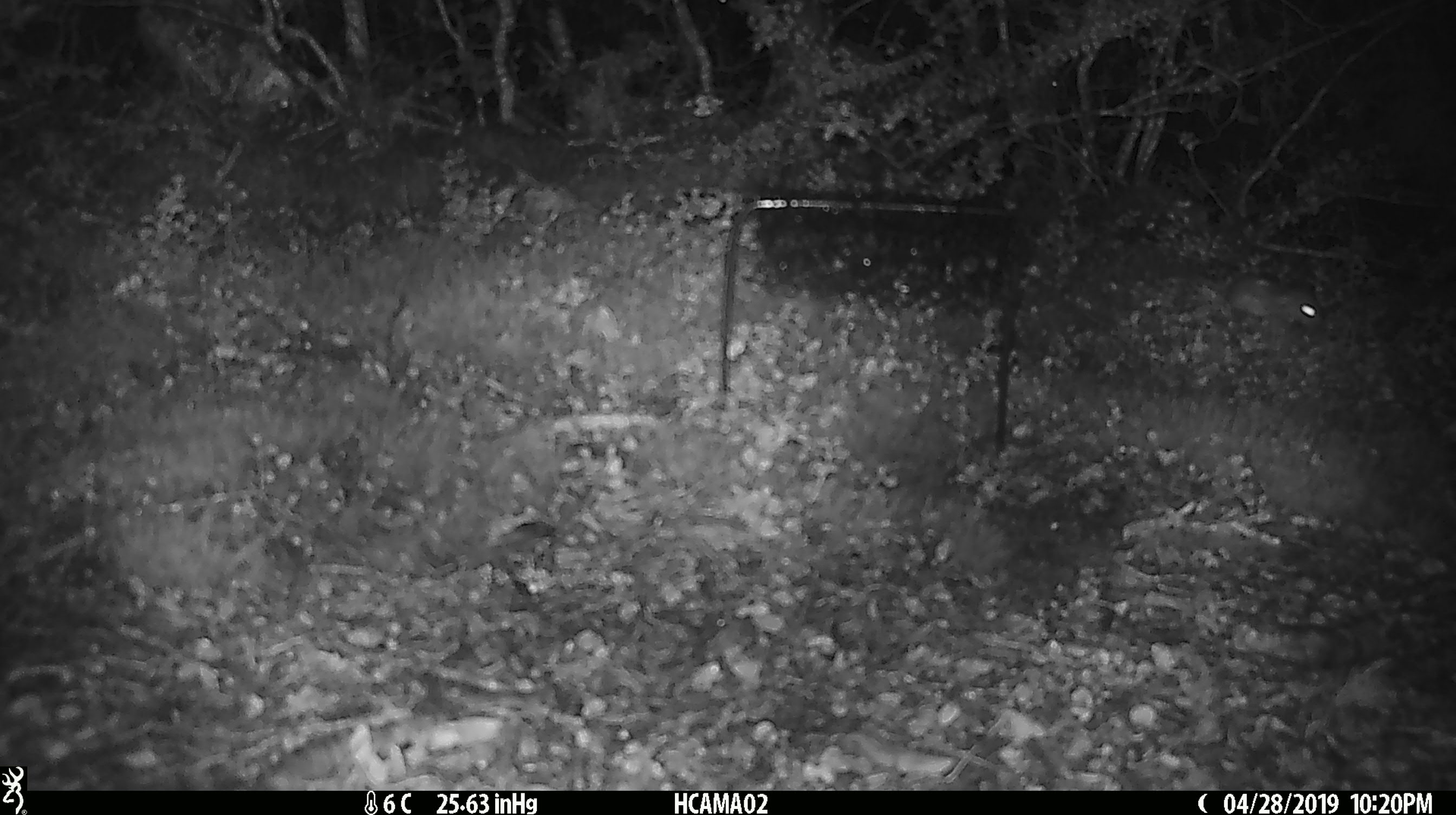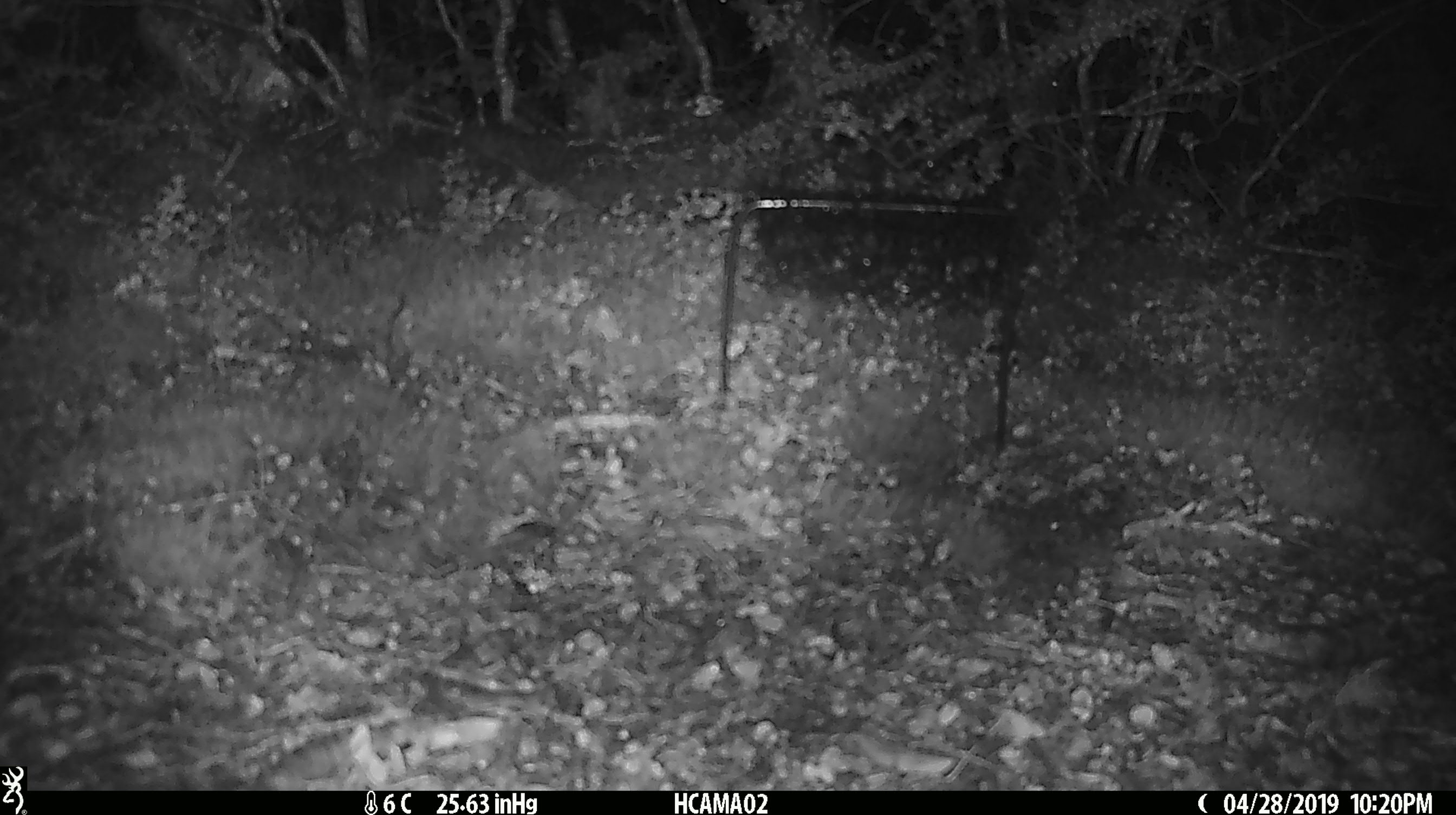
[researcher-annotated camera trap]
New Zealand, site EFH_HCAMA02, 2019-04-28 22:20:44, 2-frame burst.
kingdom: Animalia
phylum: Chordata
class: Mammalia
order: Rodentia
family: Muridae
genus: Mus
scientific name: Mus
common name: mouse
Mouse (Mus).